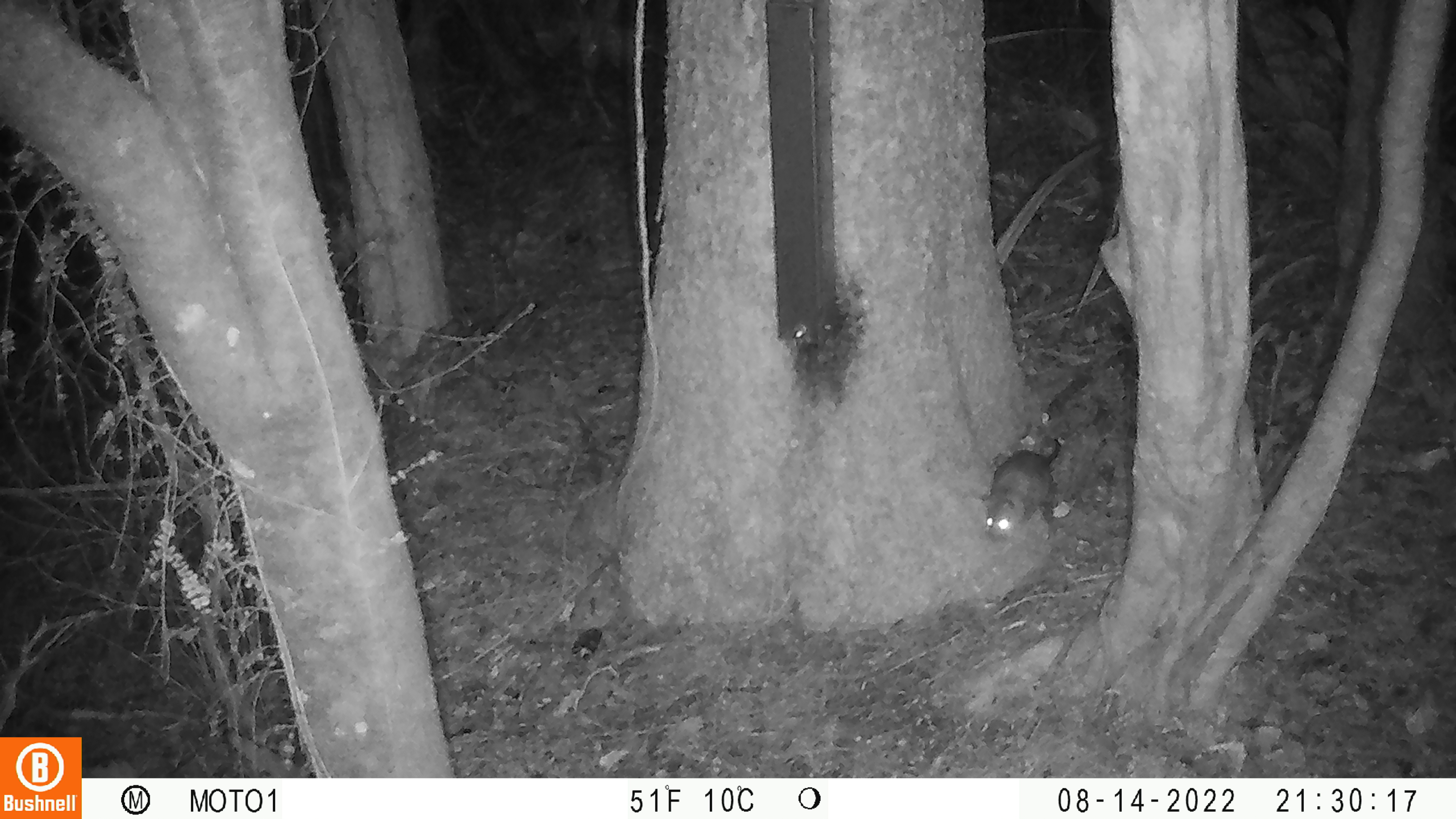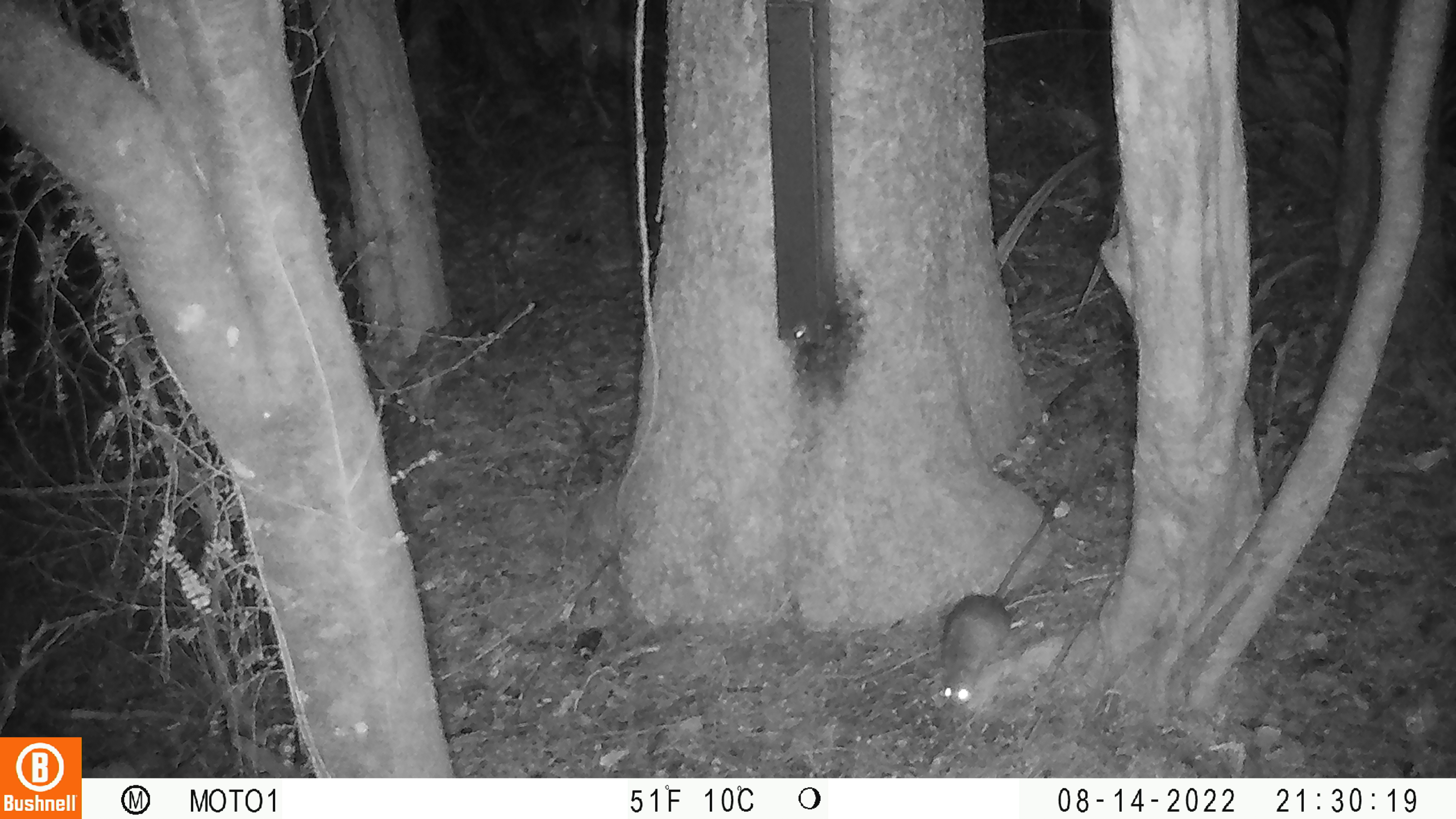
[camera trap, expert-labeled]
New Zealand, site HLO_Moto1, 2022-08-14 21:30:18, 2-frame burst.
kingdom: Animalia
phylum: Chordata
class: Mammalia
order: Rodentia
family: Muridae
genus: Rattus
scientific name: Rattus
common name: rat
Rat (Rattus).